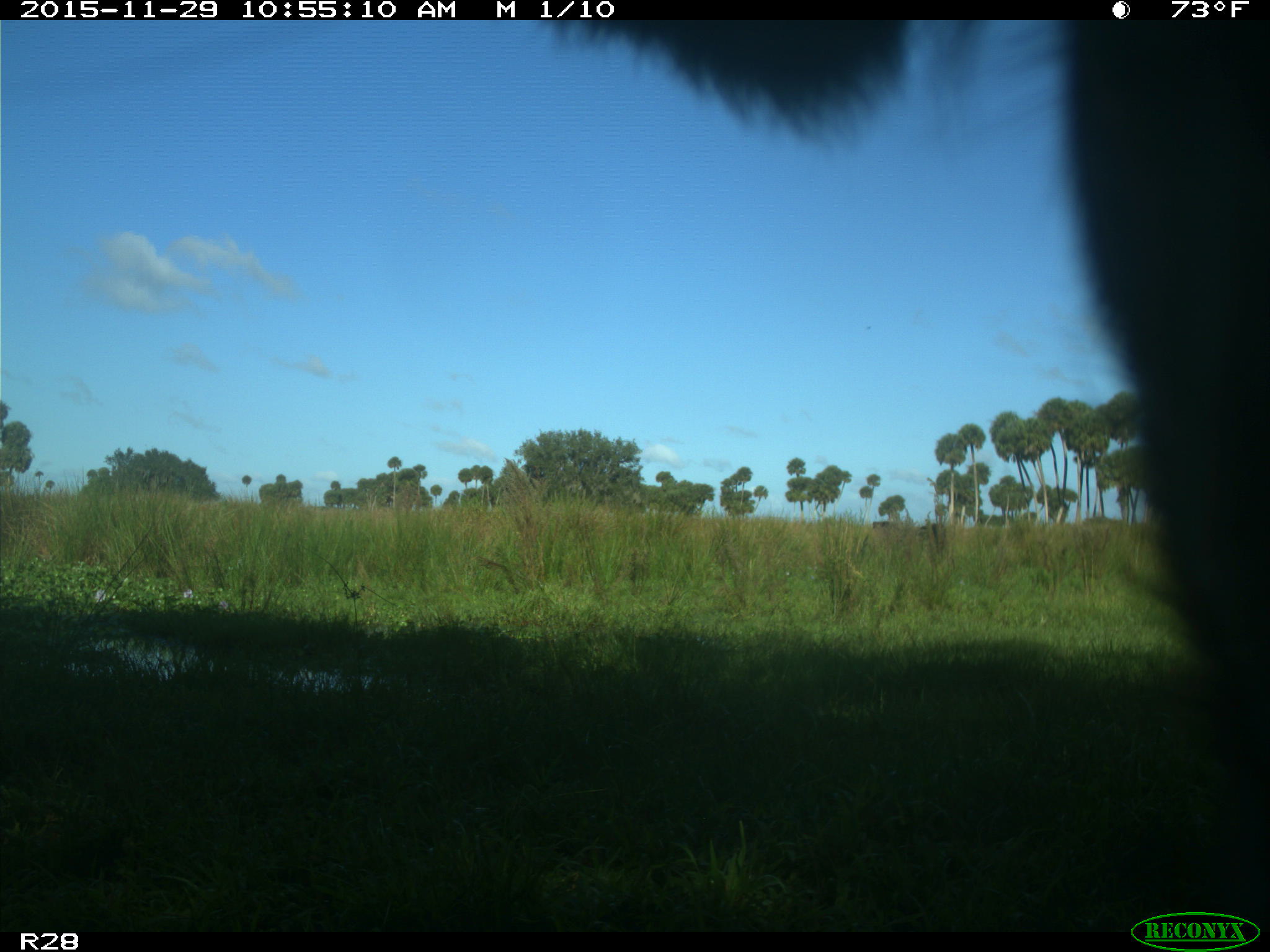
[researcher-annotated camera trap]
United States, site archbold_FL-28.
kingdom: Animalia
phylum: Chordata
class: Mammalia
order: Artiodactyla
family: Bovidae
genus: Bos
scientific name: Bos taurus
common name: domestic cow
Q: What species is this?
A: Bos taurus (domestic cow).